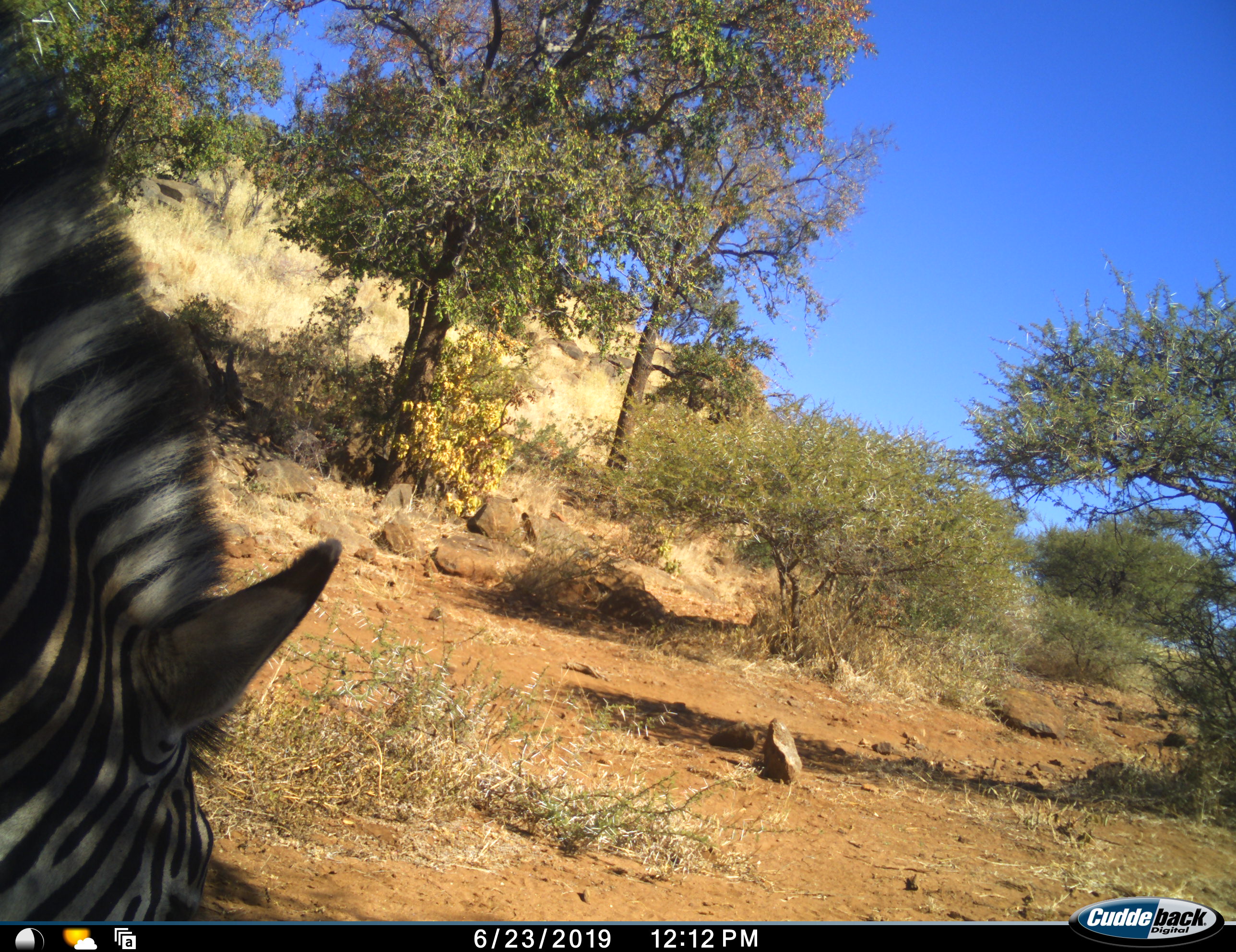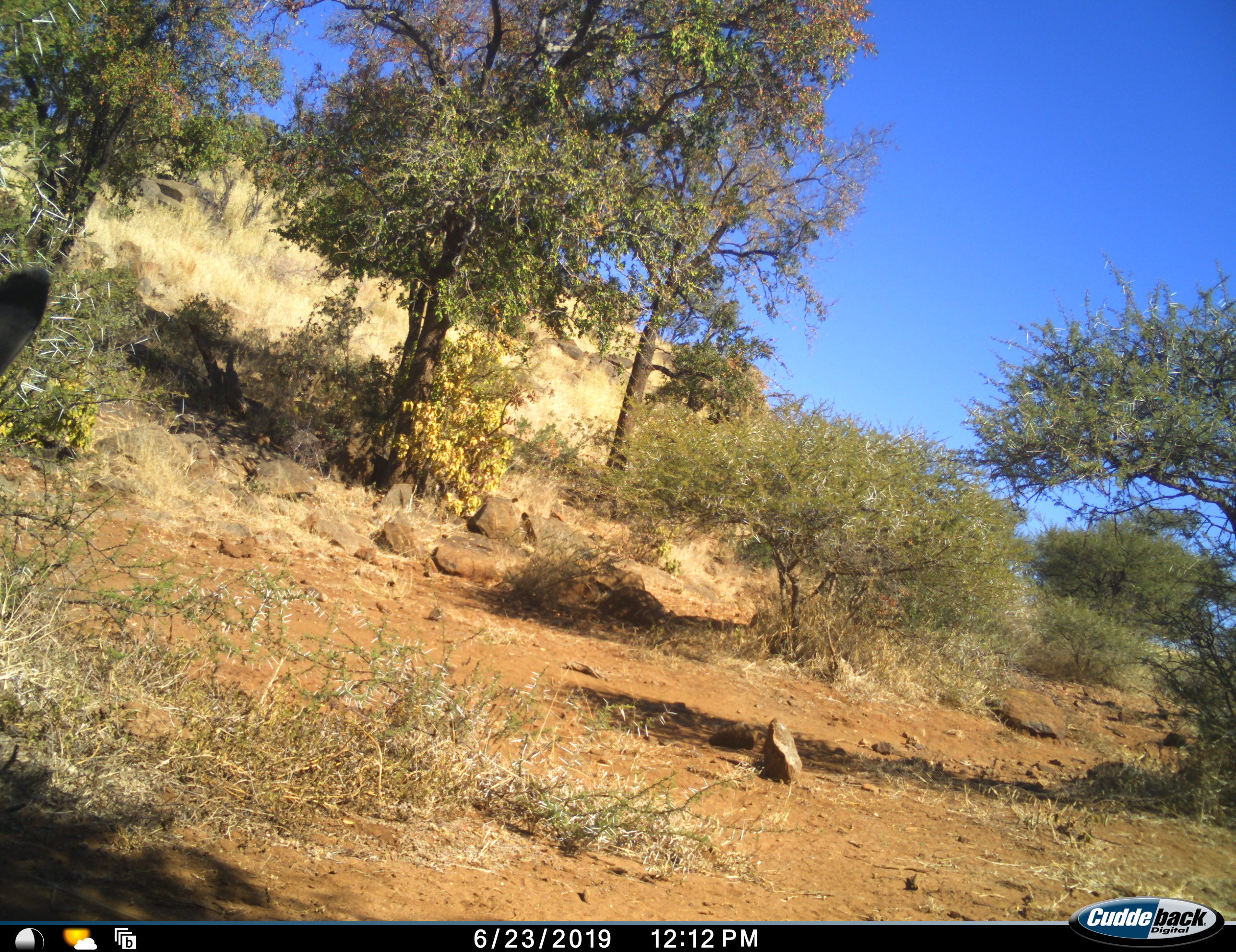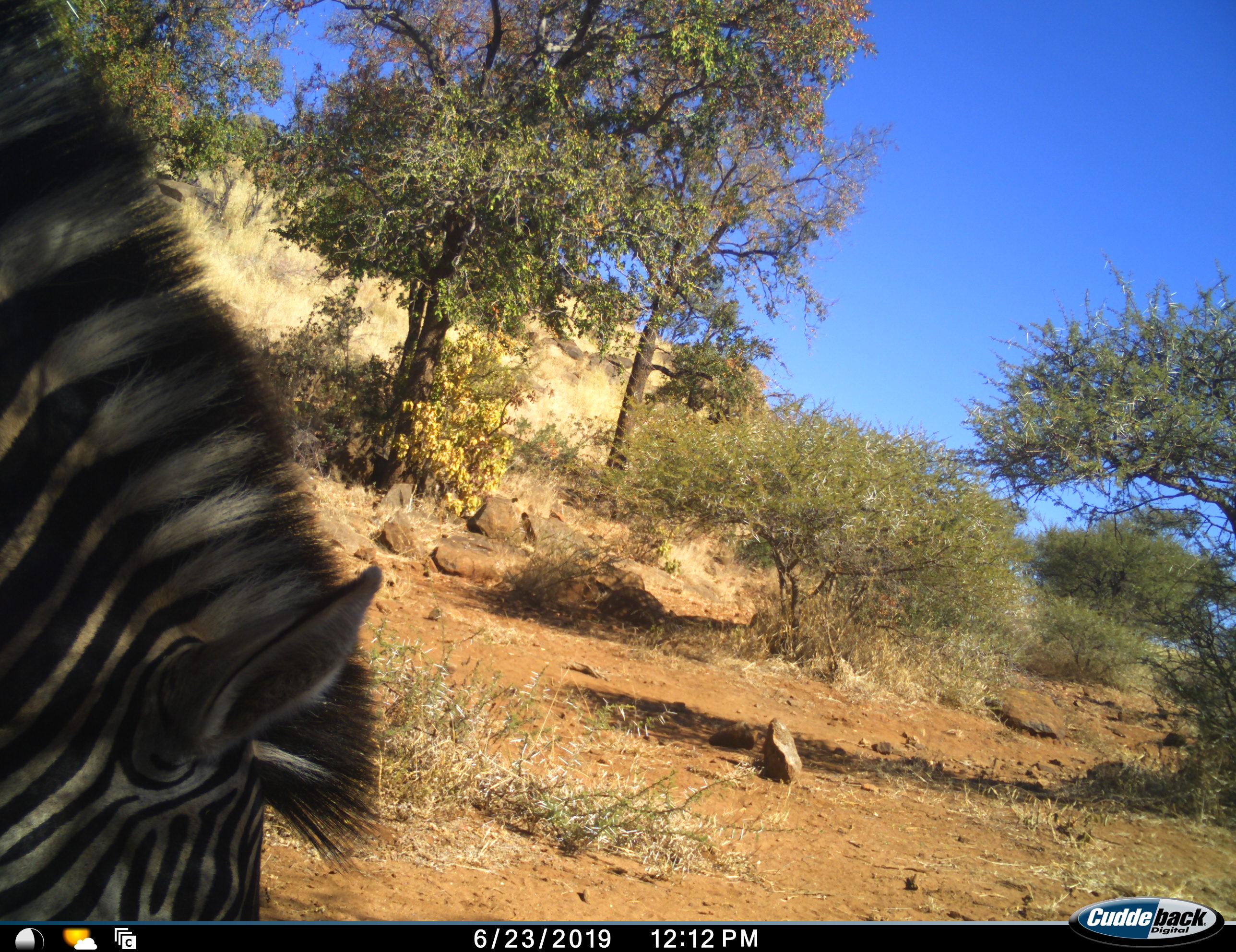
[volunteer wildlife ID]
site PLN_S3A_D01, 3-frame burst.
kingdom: Animalia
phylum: Chordata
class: Mammalia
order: Perissodactyla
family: Equidae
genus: Equus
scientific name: Equus quagga burchellii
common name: burchell's zebra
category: zebraburchells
Zebraburchells (burchell's zebra) (Equus quagga burchellii), count 1. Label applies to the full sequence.